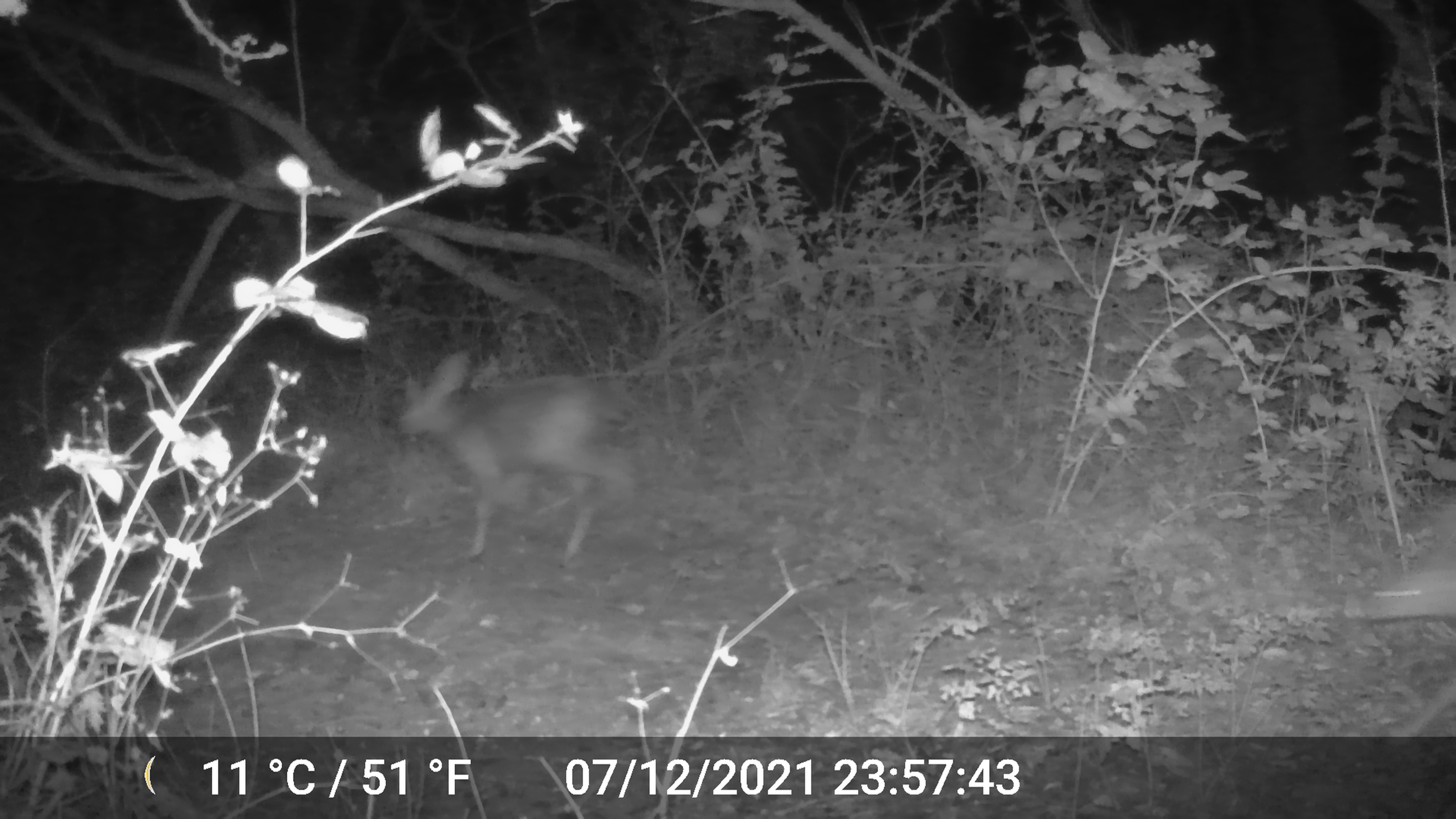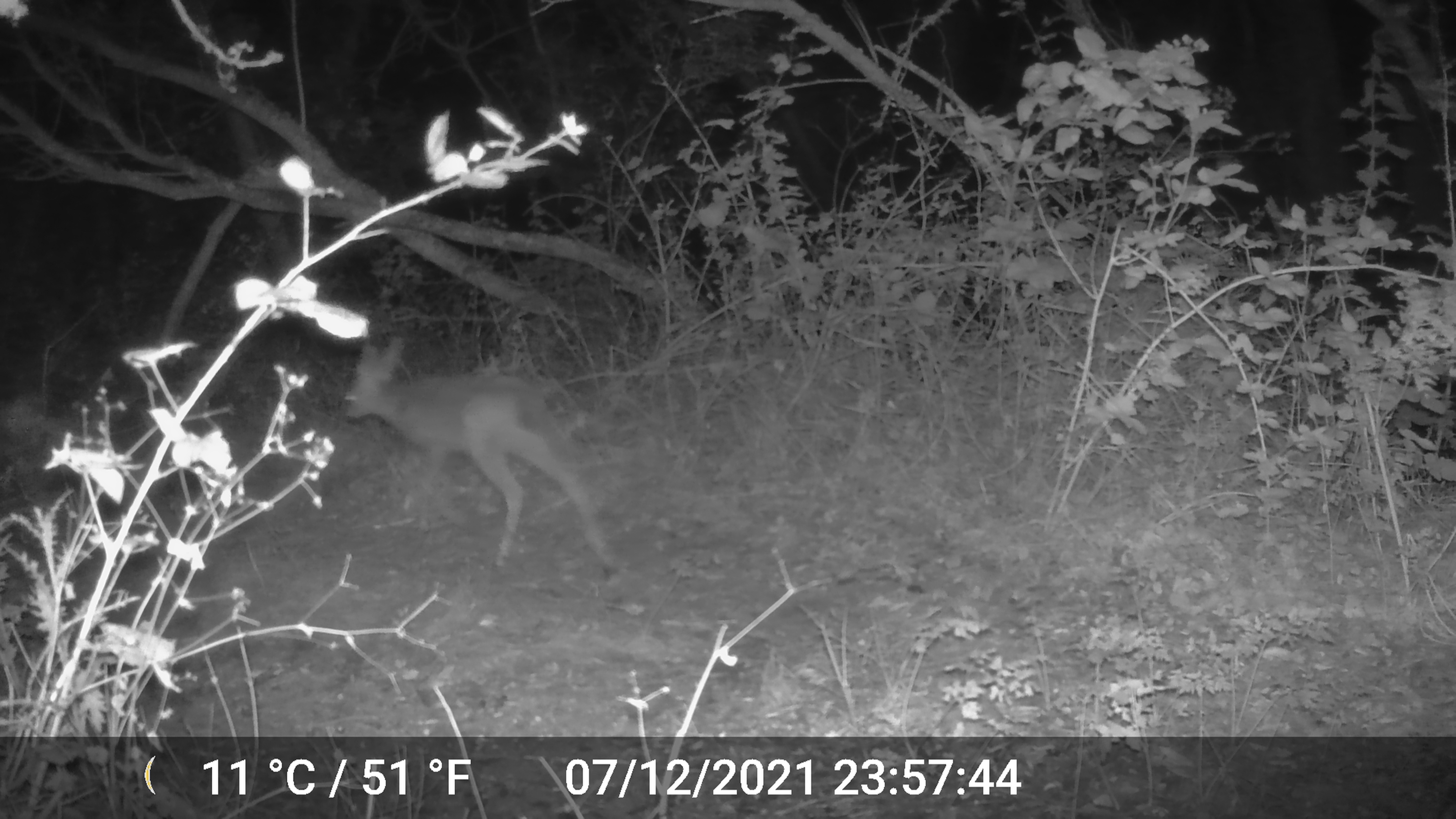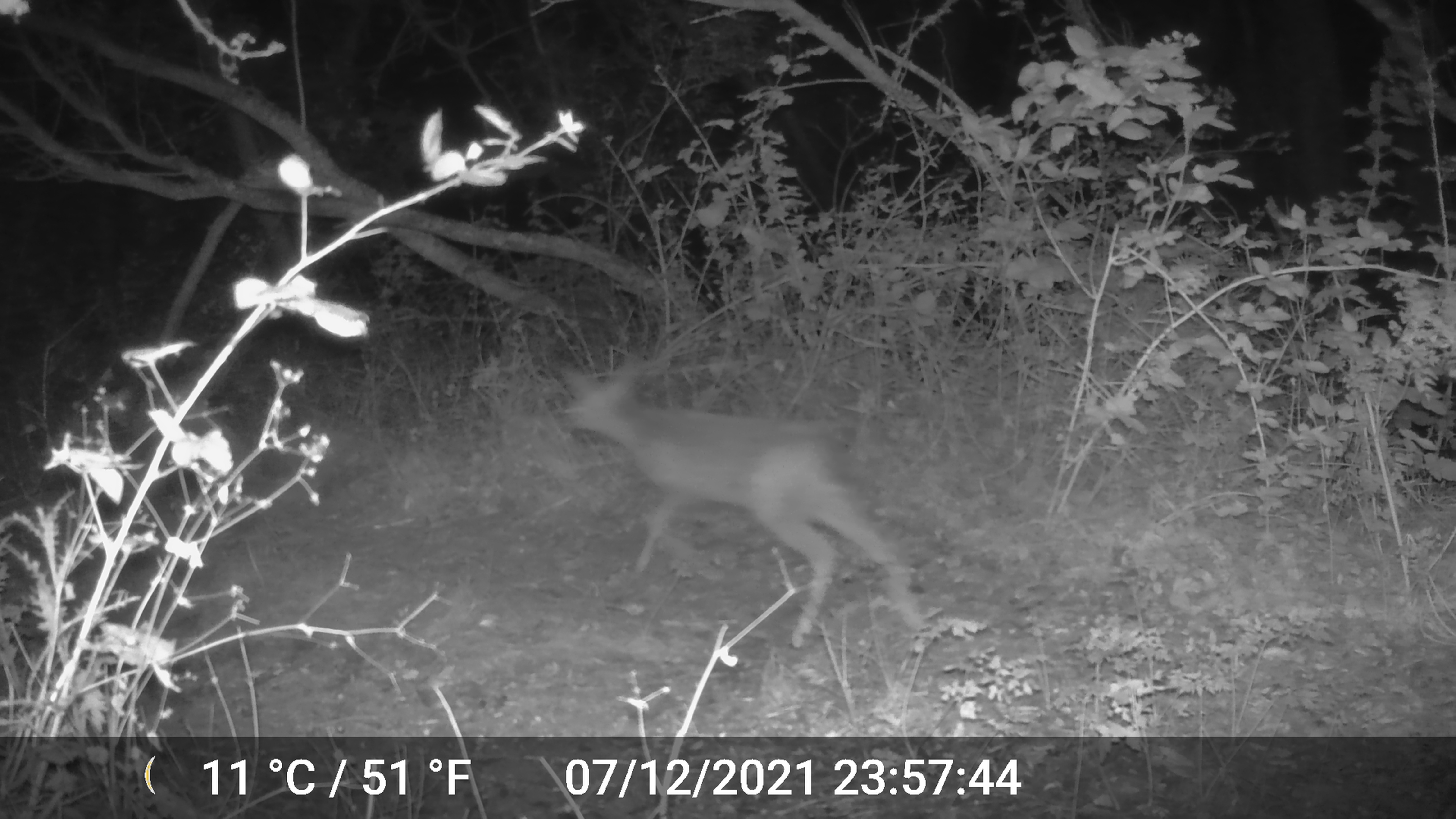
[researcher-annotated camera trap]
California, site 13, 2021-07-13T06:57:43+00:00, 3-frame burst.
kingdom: Animalia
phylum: Chordata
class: Mammalia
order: Artiodactyla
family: Cervidae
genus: Odocoileus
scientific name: Odocoileus hemionus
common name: mule deer